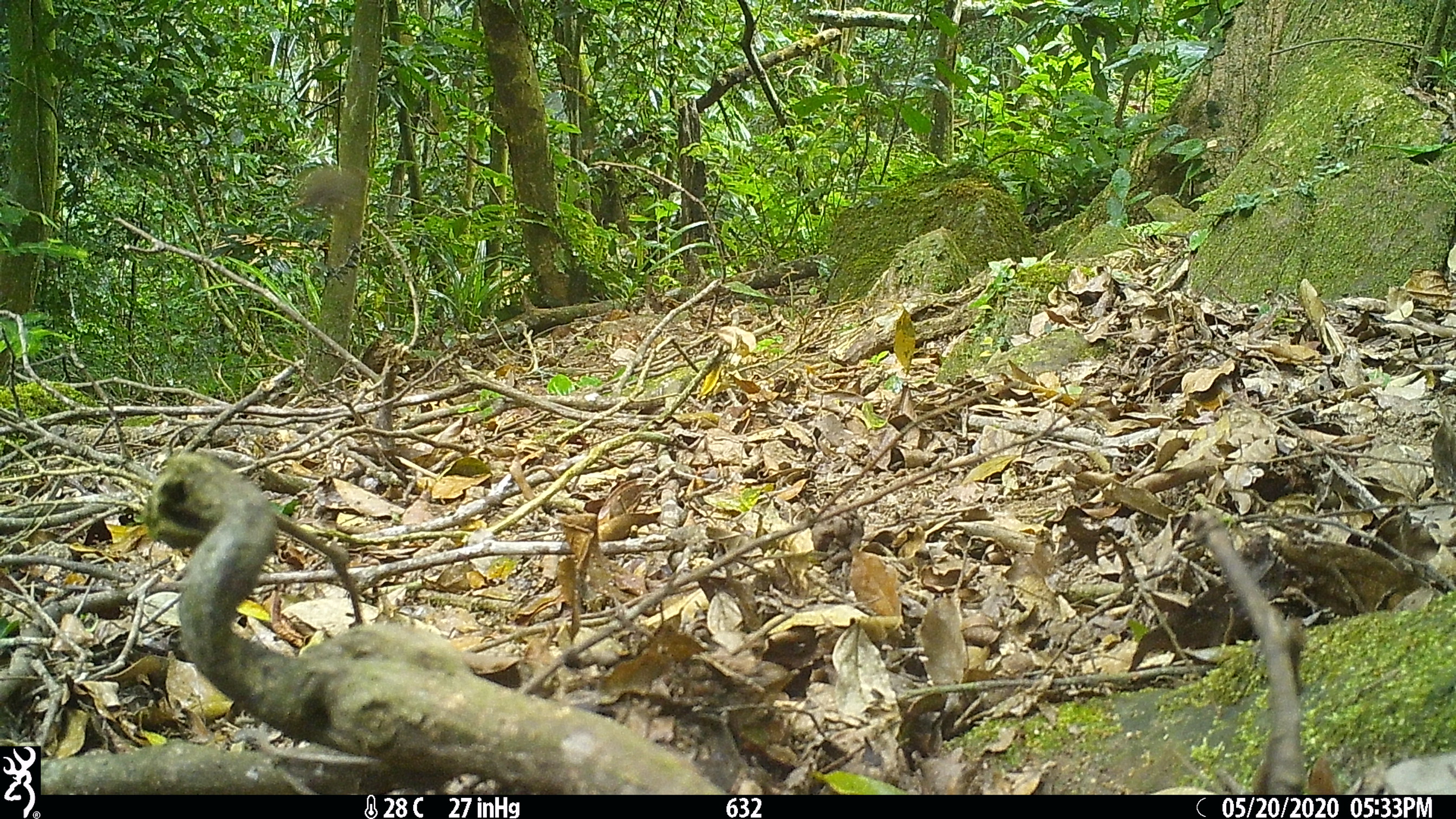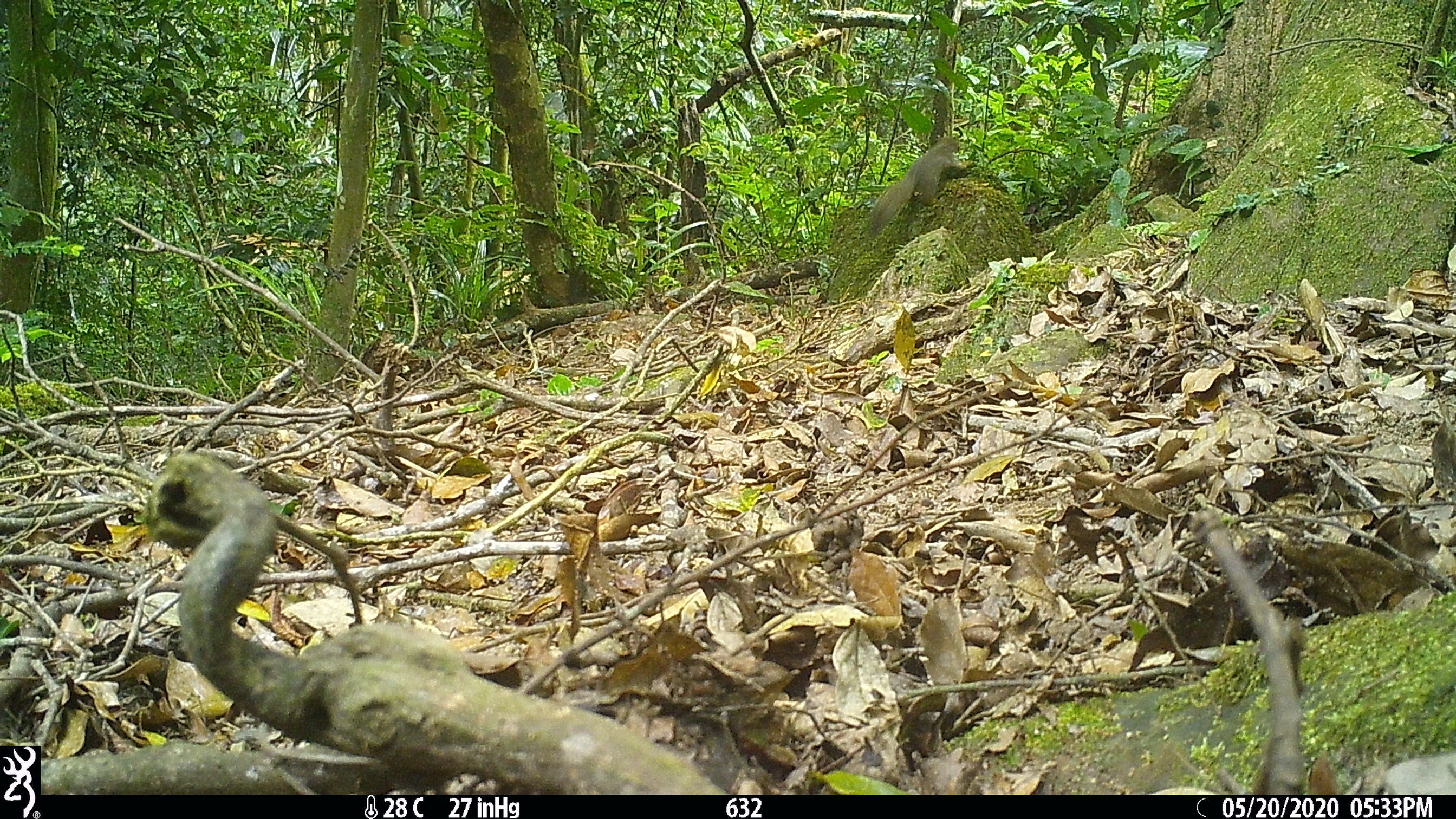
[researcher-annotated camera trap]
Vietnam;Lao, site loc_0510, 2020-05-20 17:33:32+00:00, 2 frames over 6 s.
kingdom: Animalia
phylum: Chordata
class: Mammalia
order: Rodentia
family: Sciuridae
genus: Callosciurus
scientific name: Callosciurus erythraeus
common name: pallas's squirrel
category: pallass squirrel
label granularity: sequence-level